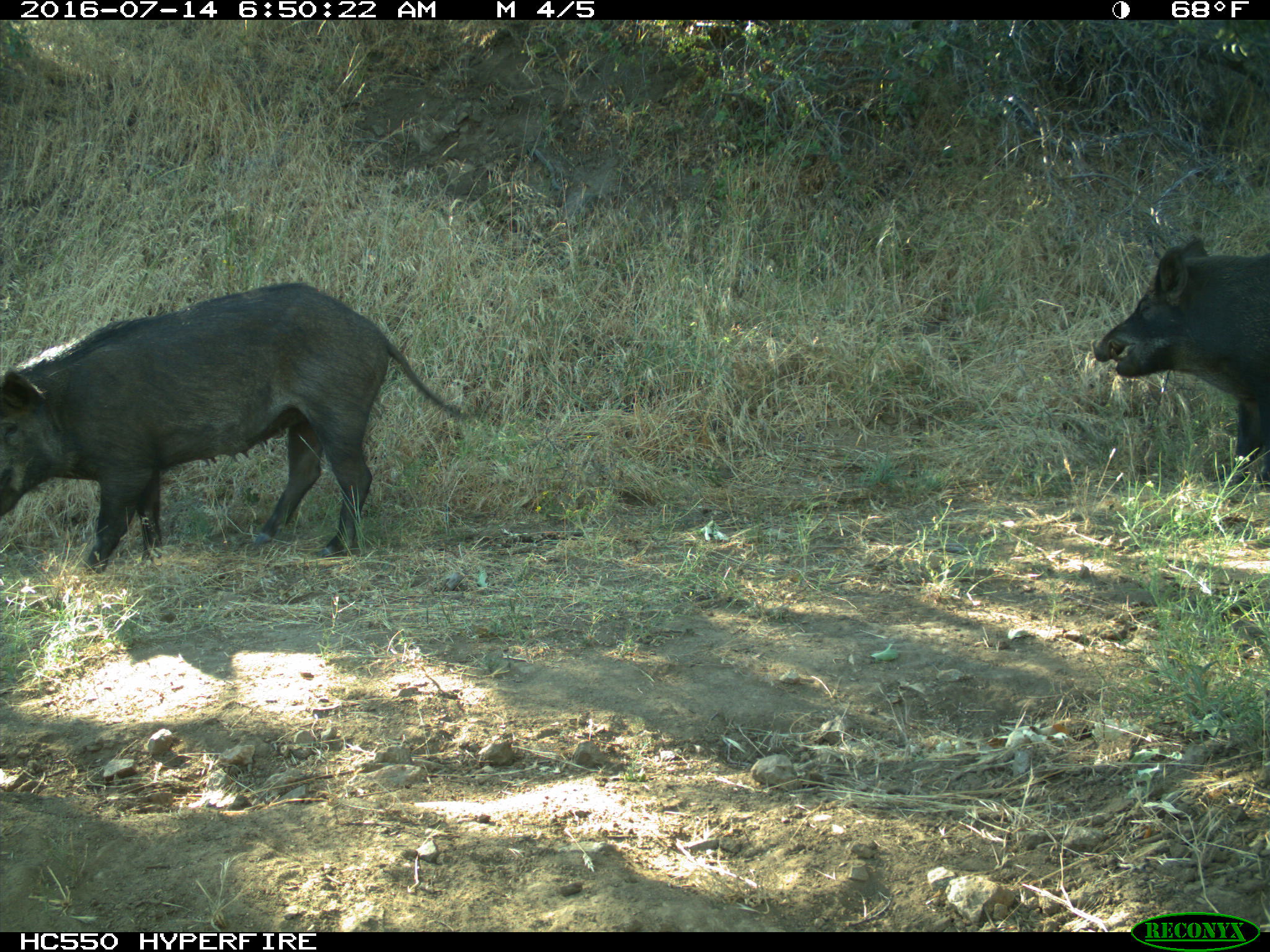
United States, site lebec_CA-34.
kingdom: Animalia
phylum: Chordata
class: Mammalia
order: Artiodactyla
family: Suidae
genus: Sus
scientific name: Sus scrofa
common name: wild boar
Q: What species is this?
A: Sus scrofa (wild boar).